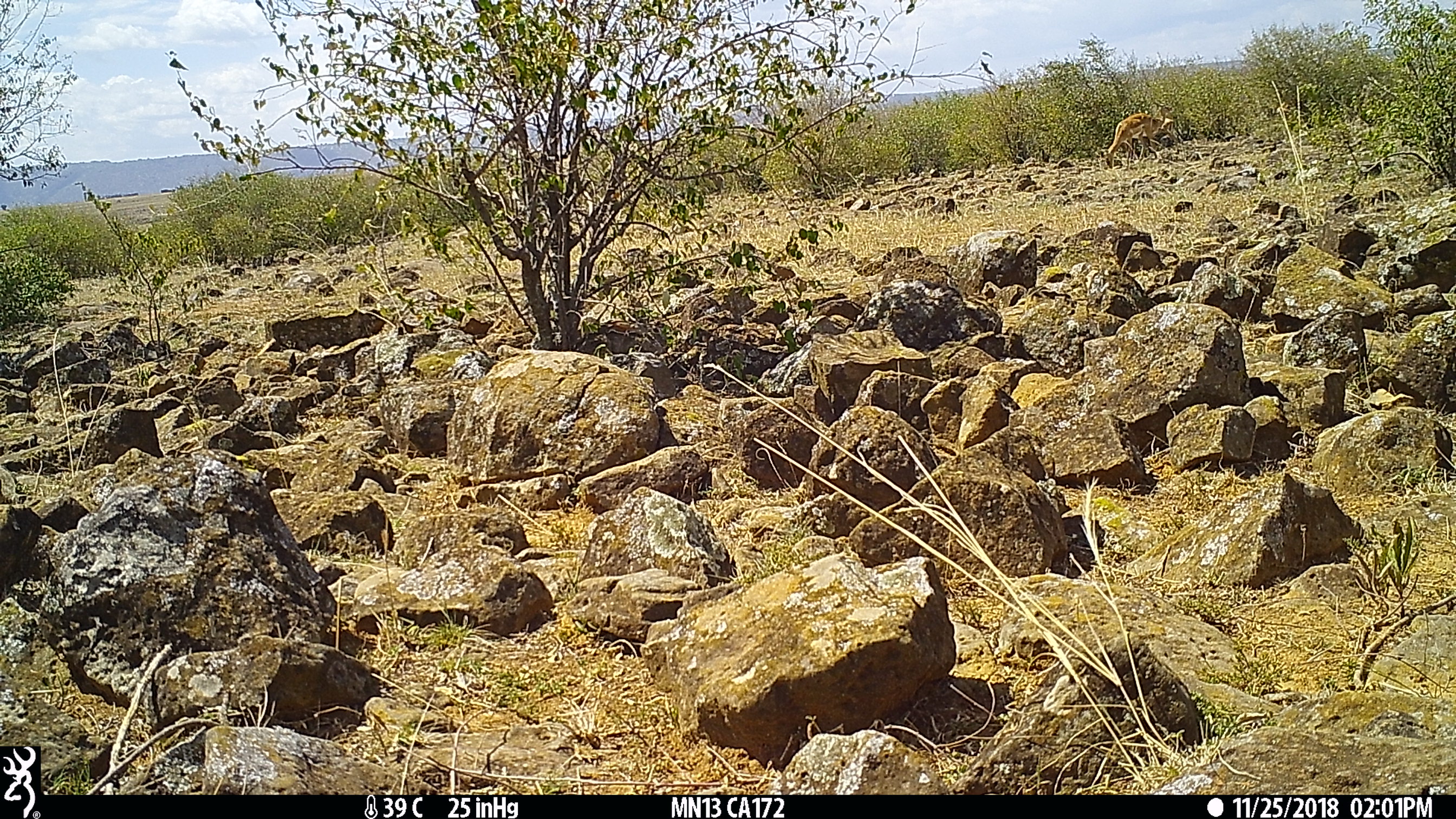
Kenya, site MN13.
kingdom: Animalia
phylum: Chordata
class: Mammalia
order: Artiodactyla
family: Bovidae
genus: Aepyceros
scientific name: Aepyceros melampus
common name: impala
Impala (Aepyceros melampus).